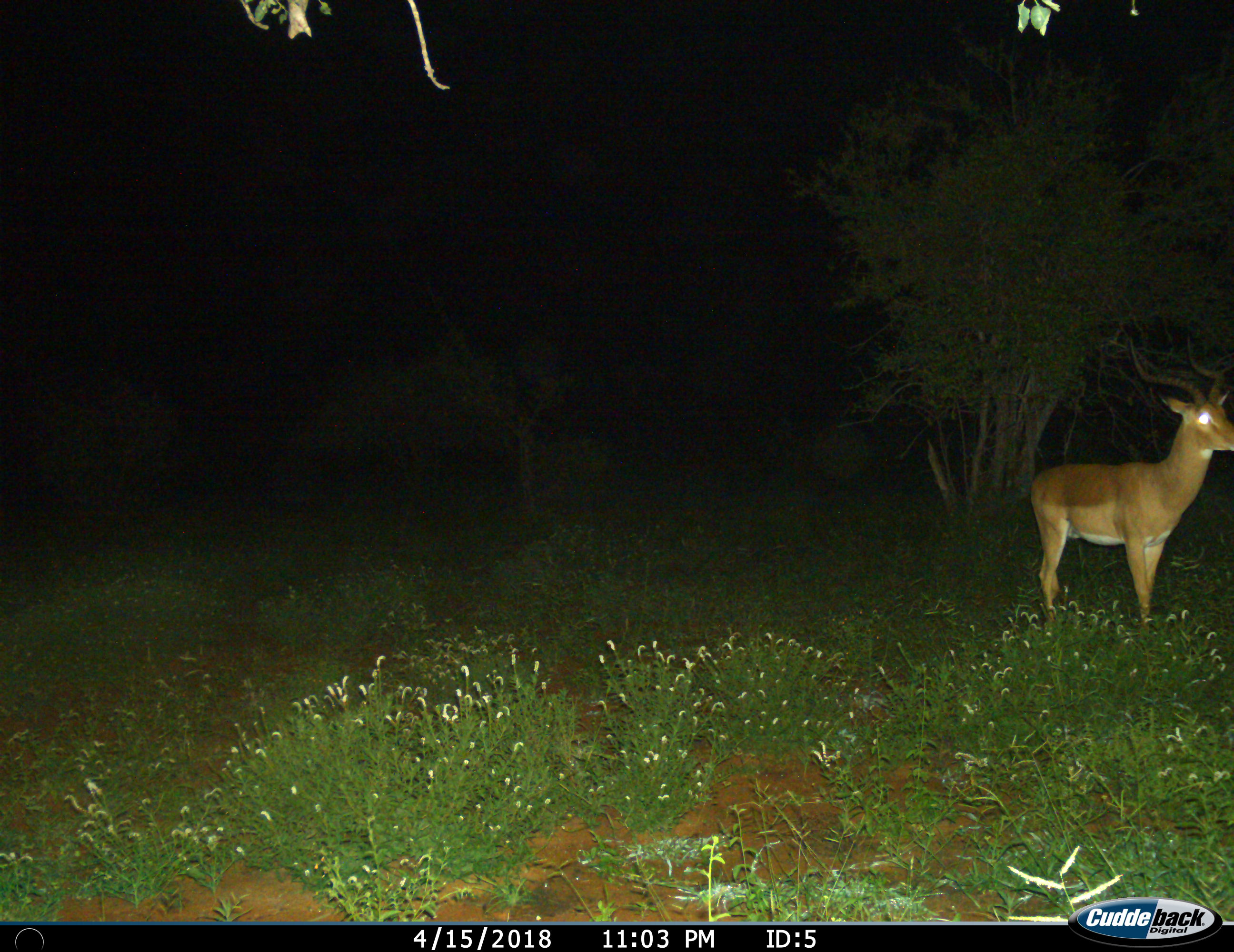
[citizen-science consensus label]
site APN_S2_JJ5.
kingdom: Animalia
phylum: Chordata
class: Mammalia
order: Artiodactyla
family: Bovidae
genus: Aepyceros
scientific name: Aepyceros melampus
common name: impala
Impala (Aepyceros melampus), count 1. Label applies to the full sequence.